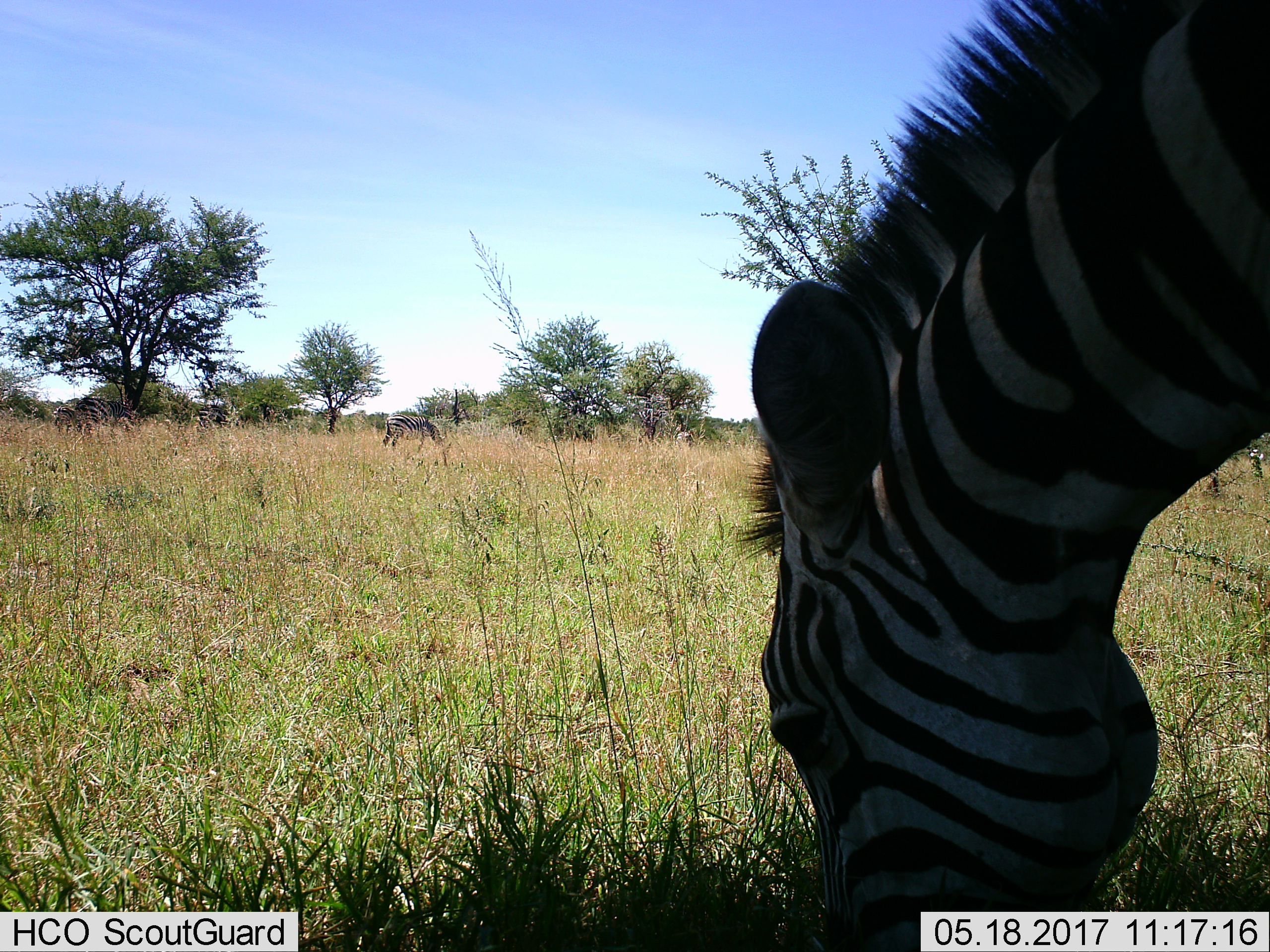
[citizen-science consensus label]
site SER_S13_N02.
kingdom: Animalia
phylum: Chordata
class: Mammalia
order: Perissodactyla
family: Equidae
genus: Equus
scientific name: Equus quagga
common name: plains zebra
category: zebraplains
Zebraplains (plains zebra) (Equus quagga), count 5. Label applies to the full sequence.